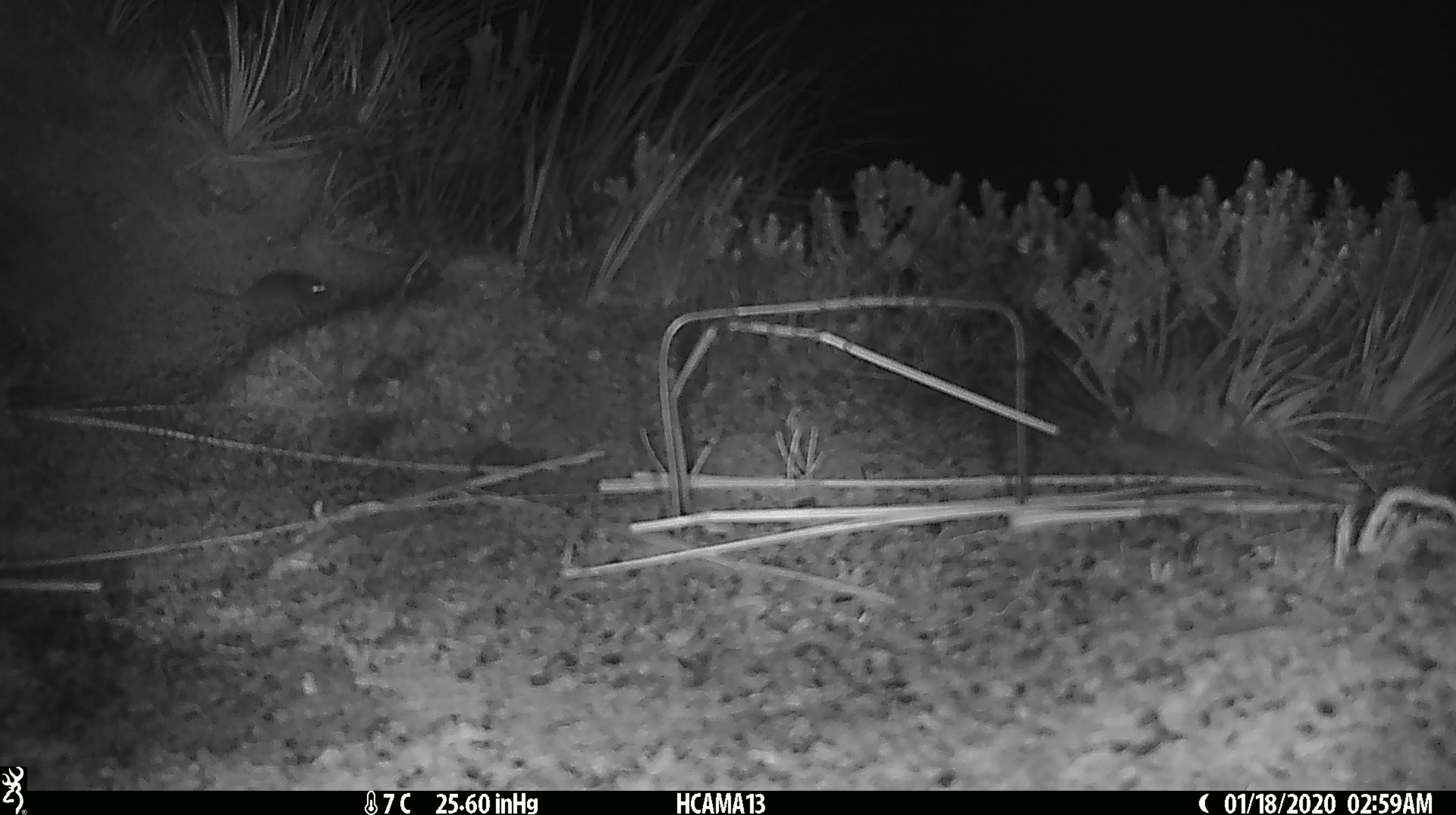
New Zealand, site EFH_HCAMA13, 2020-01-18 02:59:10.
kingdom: Animalia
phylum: Chordata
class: Mammalia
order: Rodentia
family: Muridae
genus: Mus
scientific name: Mus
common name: mouse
Mouse (Mus).